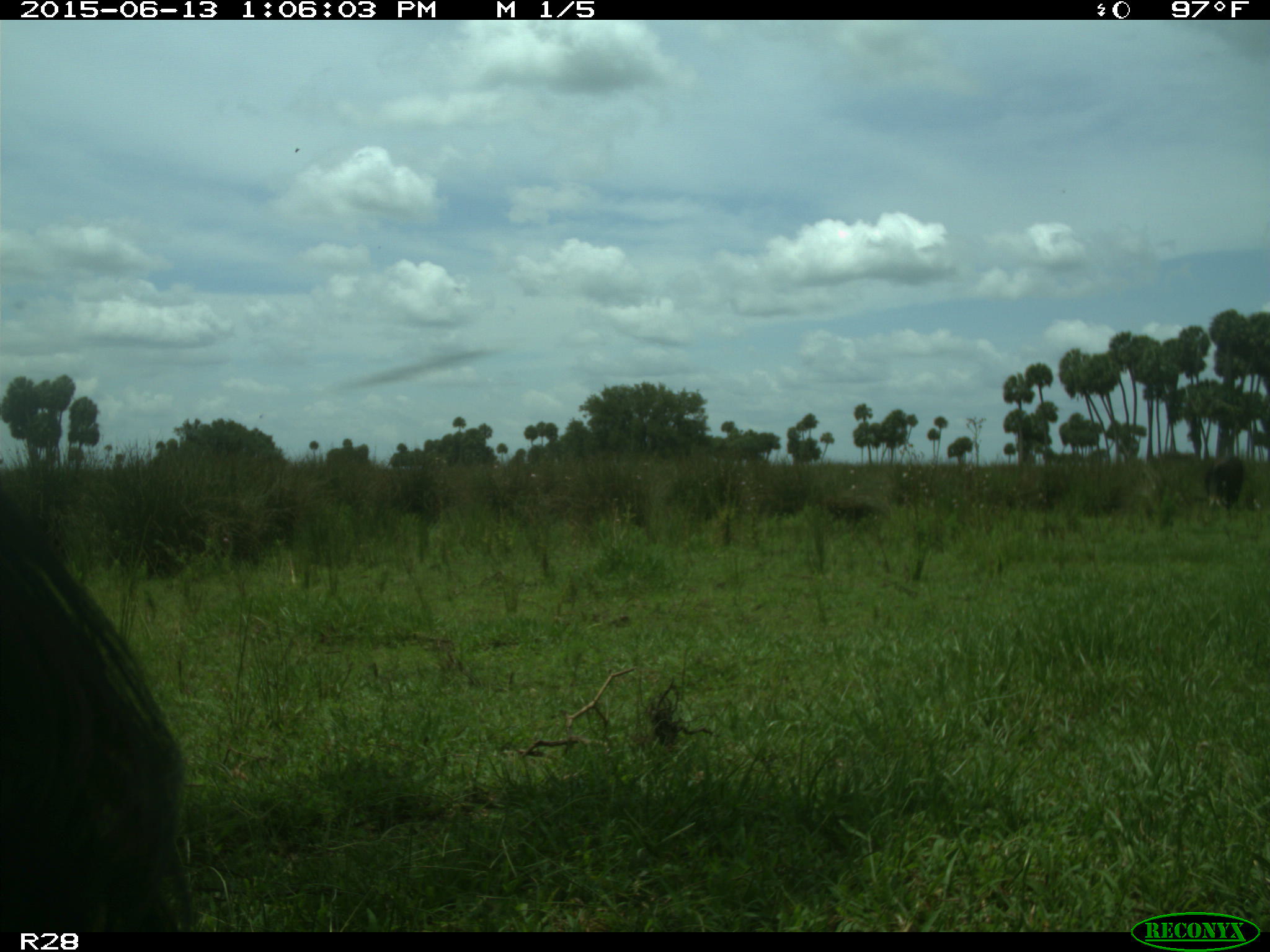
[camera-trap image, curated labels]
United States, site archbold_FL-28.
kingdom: Animalia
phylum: Chordata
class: Mammalia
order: Artiodactyla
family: Bovidae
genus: Bos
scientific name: Bos taurus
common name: domestic cow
Bos taurus (domestic cow).